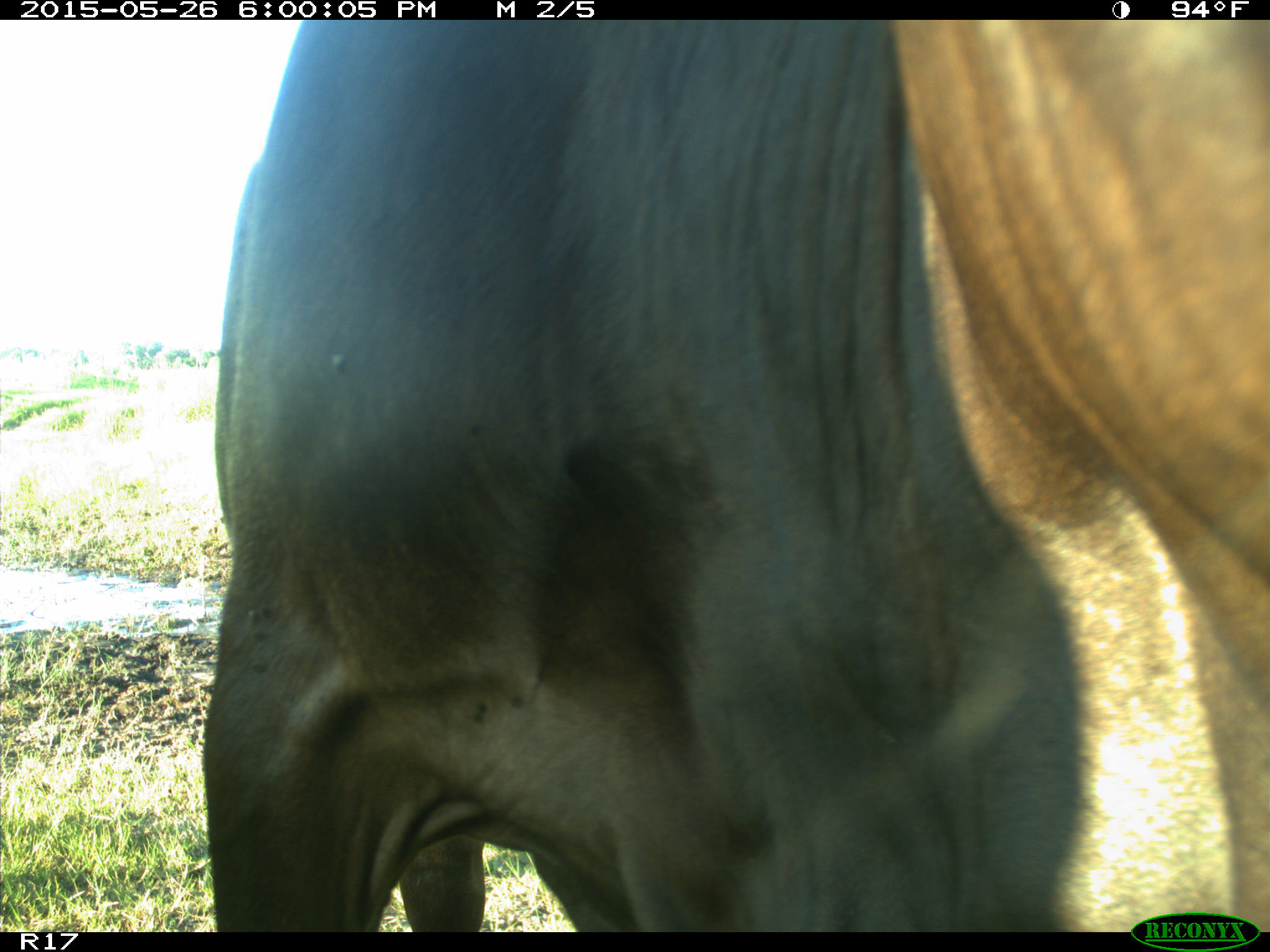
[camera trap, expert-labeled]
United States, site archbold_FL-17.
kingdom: Animalia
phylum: Chordata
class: Mammalia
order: Artiodactyla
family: Bovidae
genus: Bos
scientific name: Bos taurus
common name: domestic cow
Bos taurus (domestic cow).